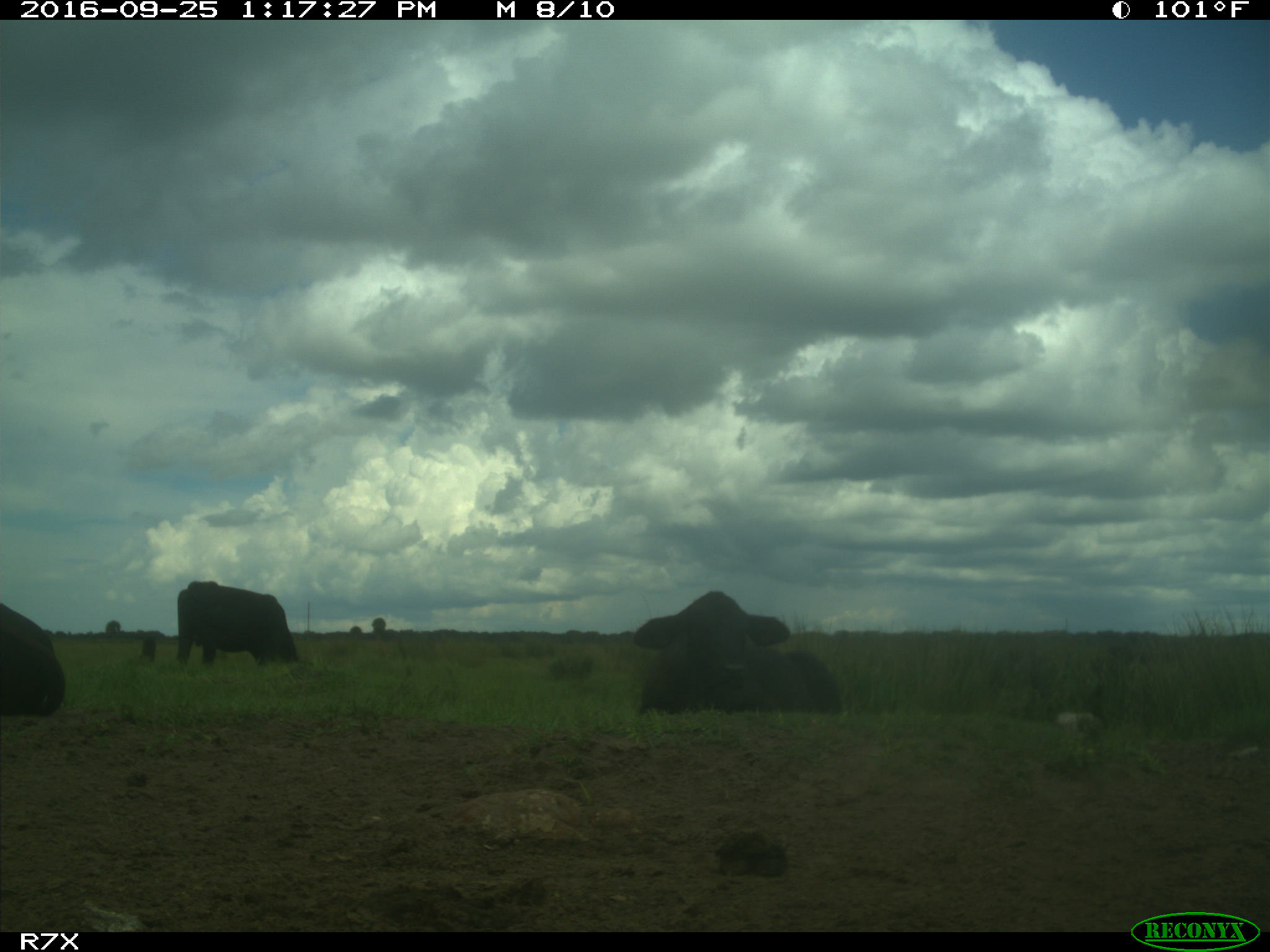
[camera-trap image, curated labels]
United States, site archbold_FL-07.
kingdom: Animalia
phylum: Chordata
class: Mammalia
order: Artiodactyla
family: Bovidae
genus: Bos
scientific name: Bos taurus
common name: domestic cow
Bos taurus (domestic cow).